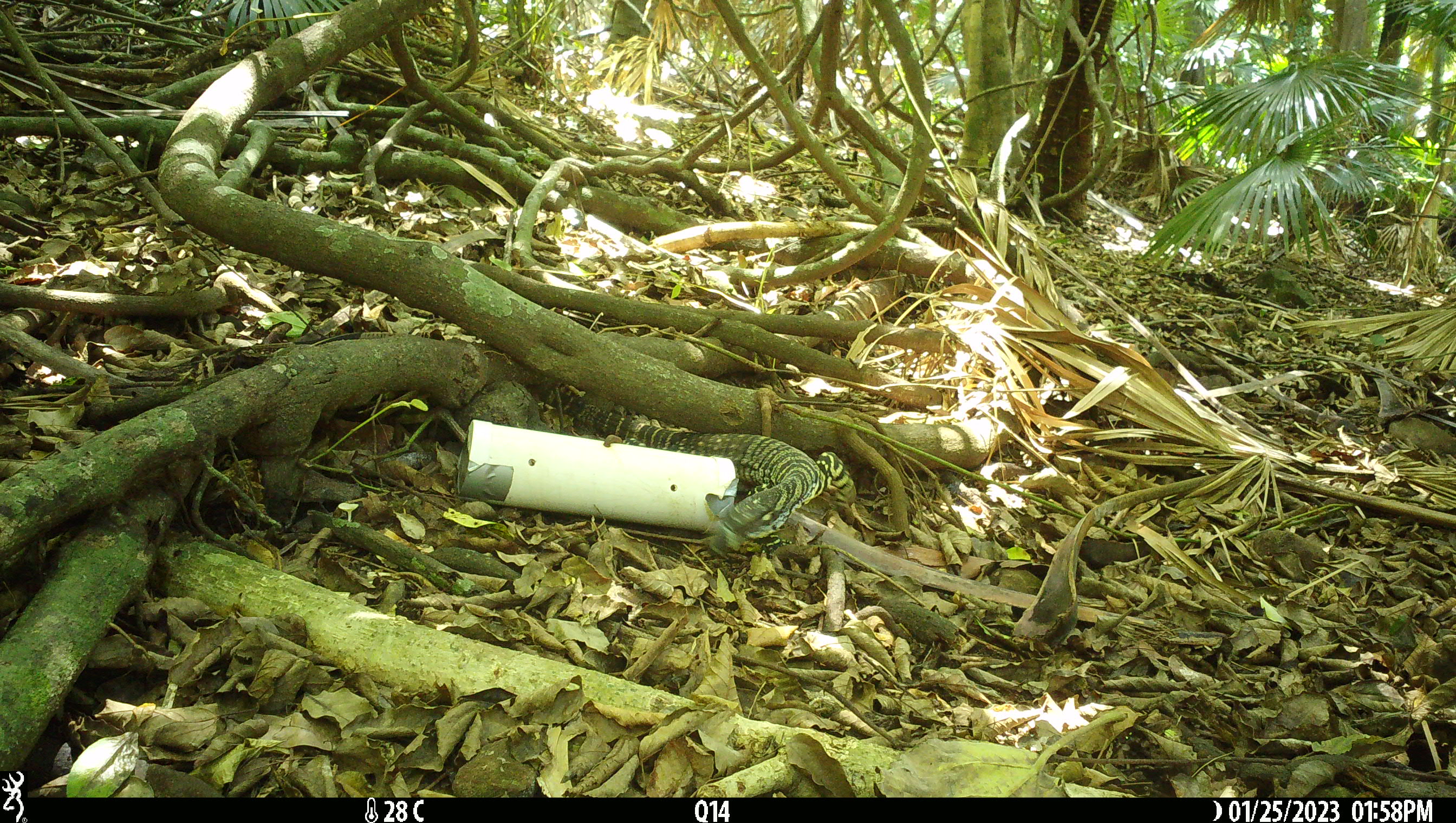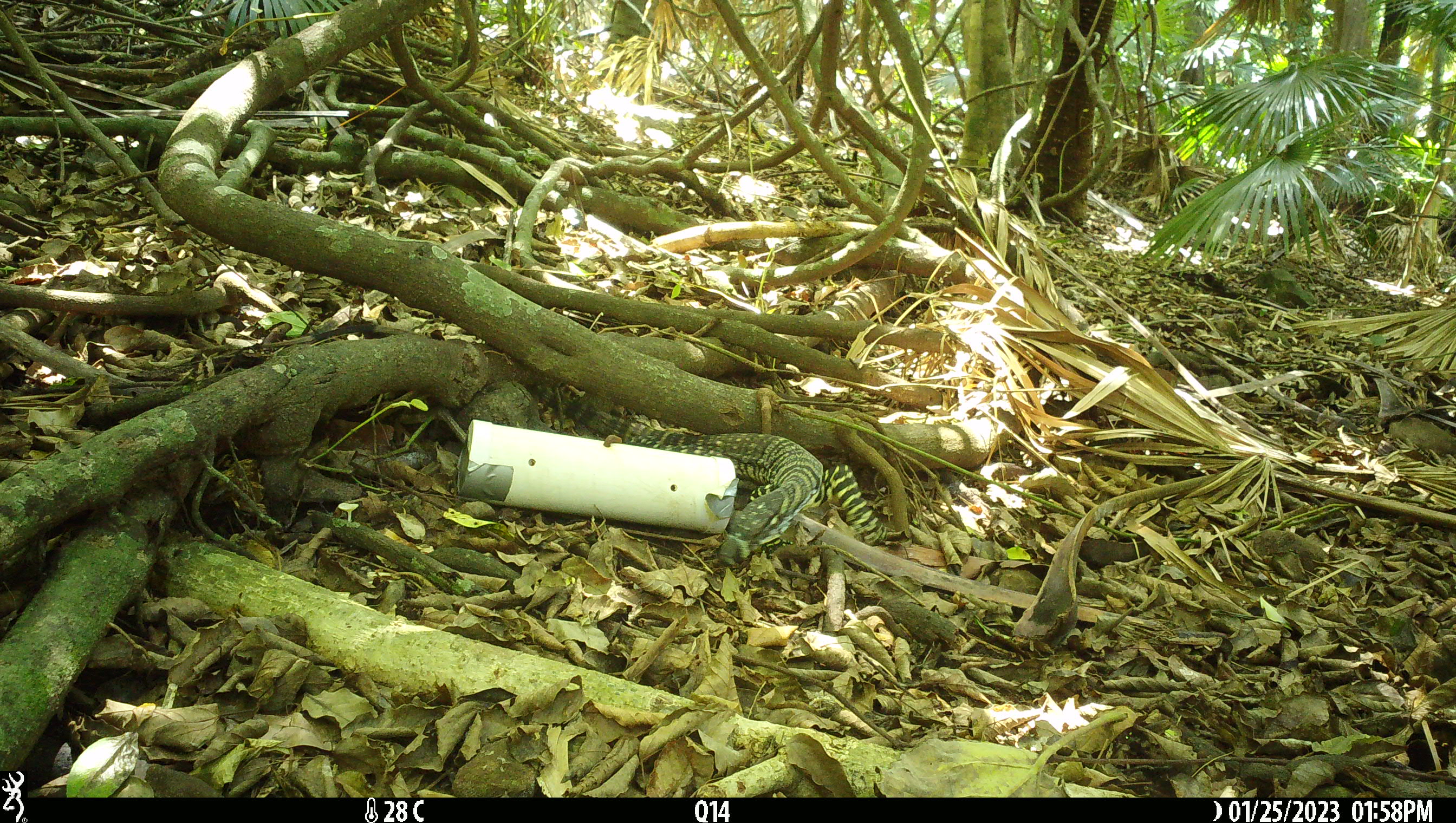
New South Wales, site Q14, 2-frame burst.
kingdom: Animalia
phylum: Chordata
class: Reptilia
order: Squamata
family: Varanidae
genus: Varanus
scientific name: Varanus varius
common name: lace monitor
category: goanna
Goanna (lace monitor) (Varanus varius).